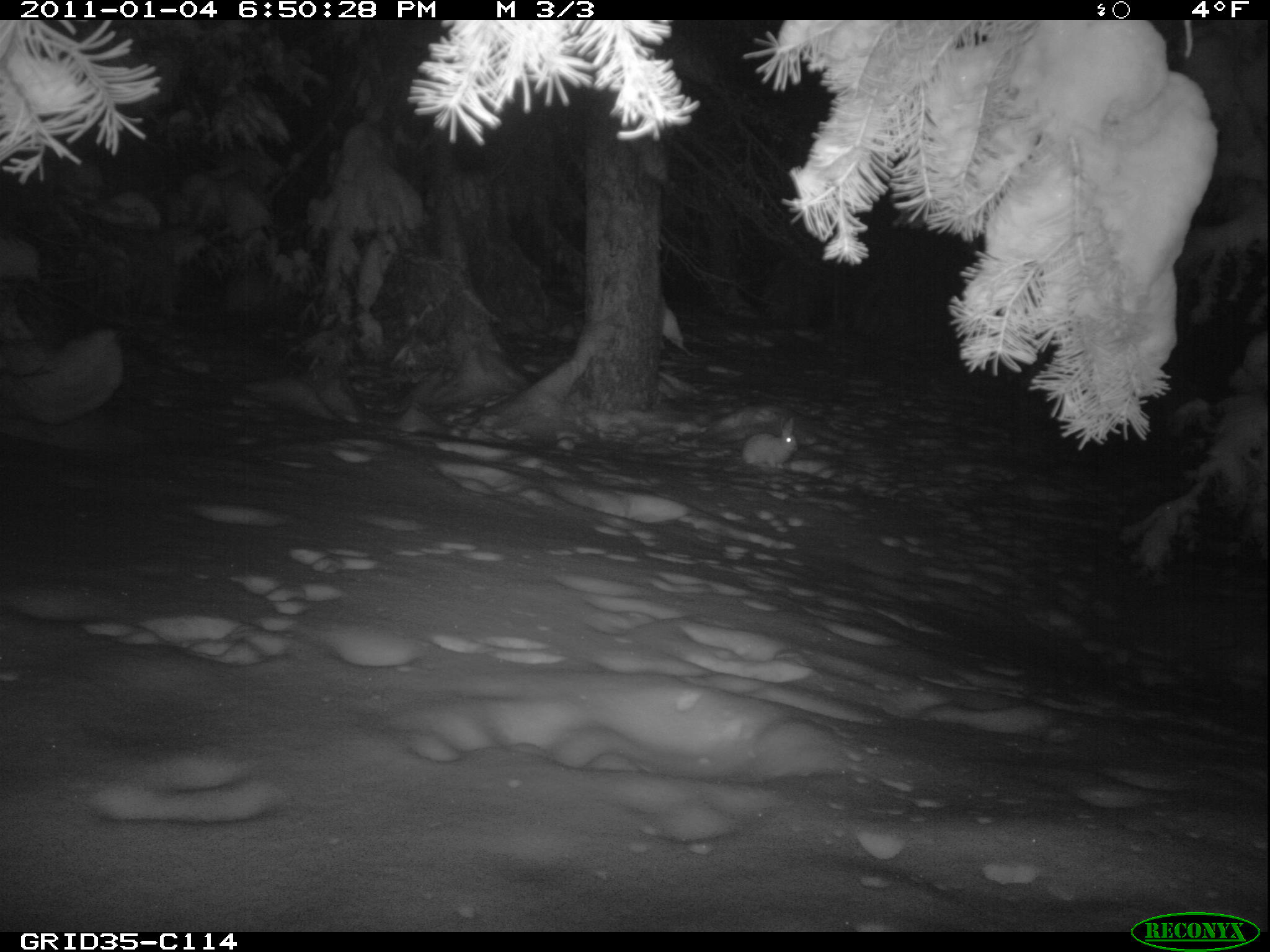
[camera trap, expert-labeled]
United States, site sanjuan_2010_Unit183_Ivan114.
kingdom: Animalia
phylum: Chordata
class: Mammalia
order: Lagomorpha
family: Leporidae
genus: Lepus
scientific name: Lepus americanus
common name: snowshoe hare